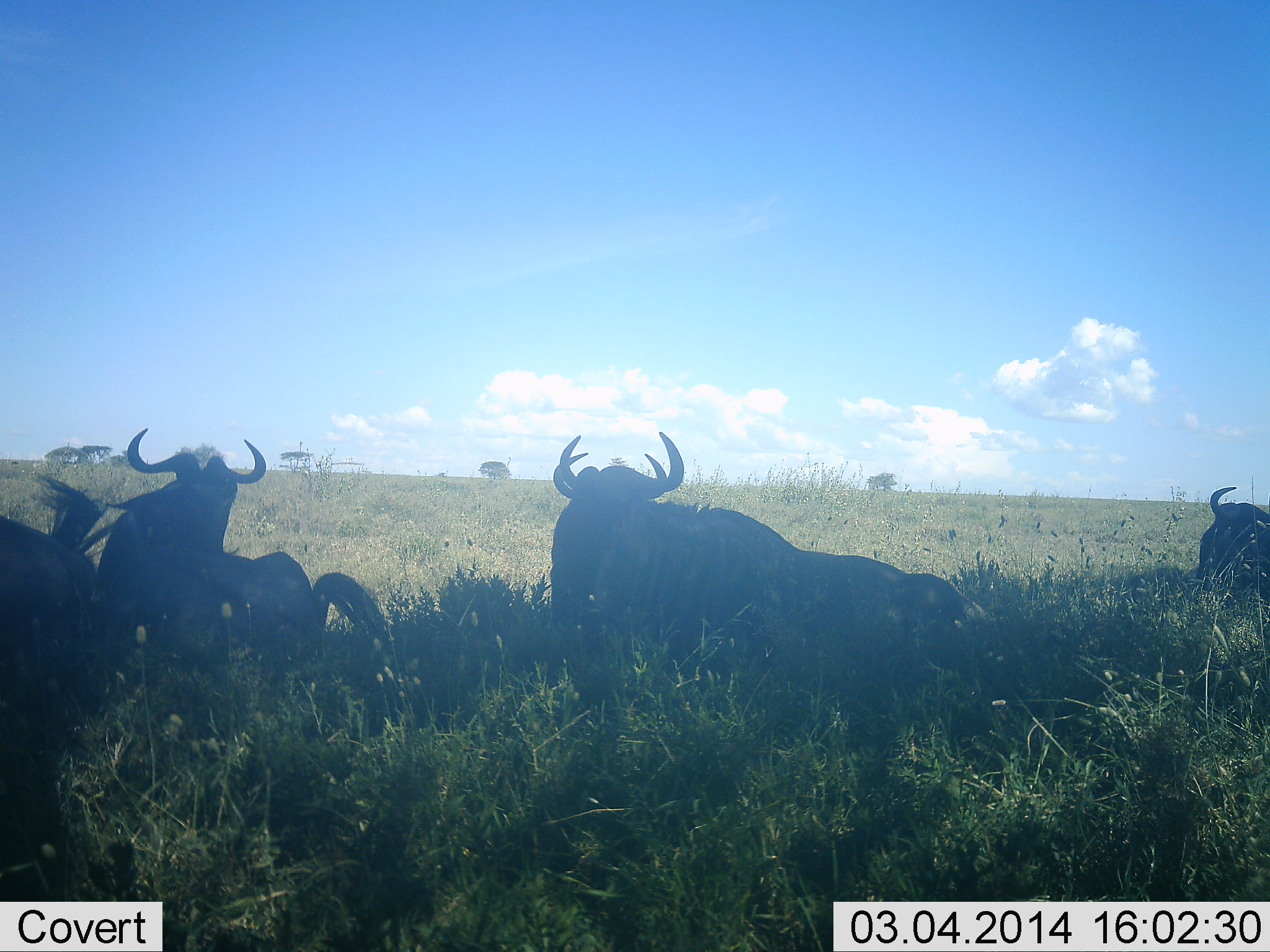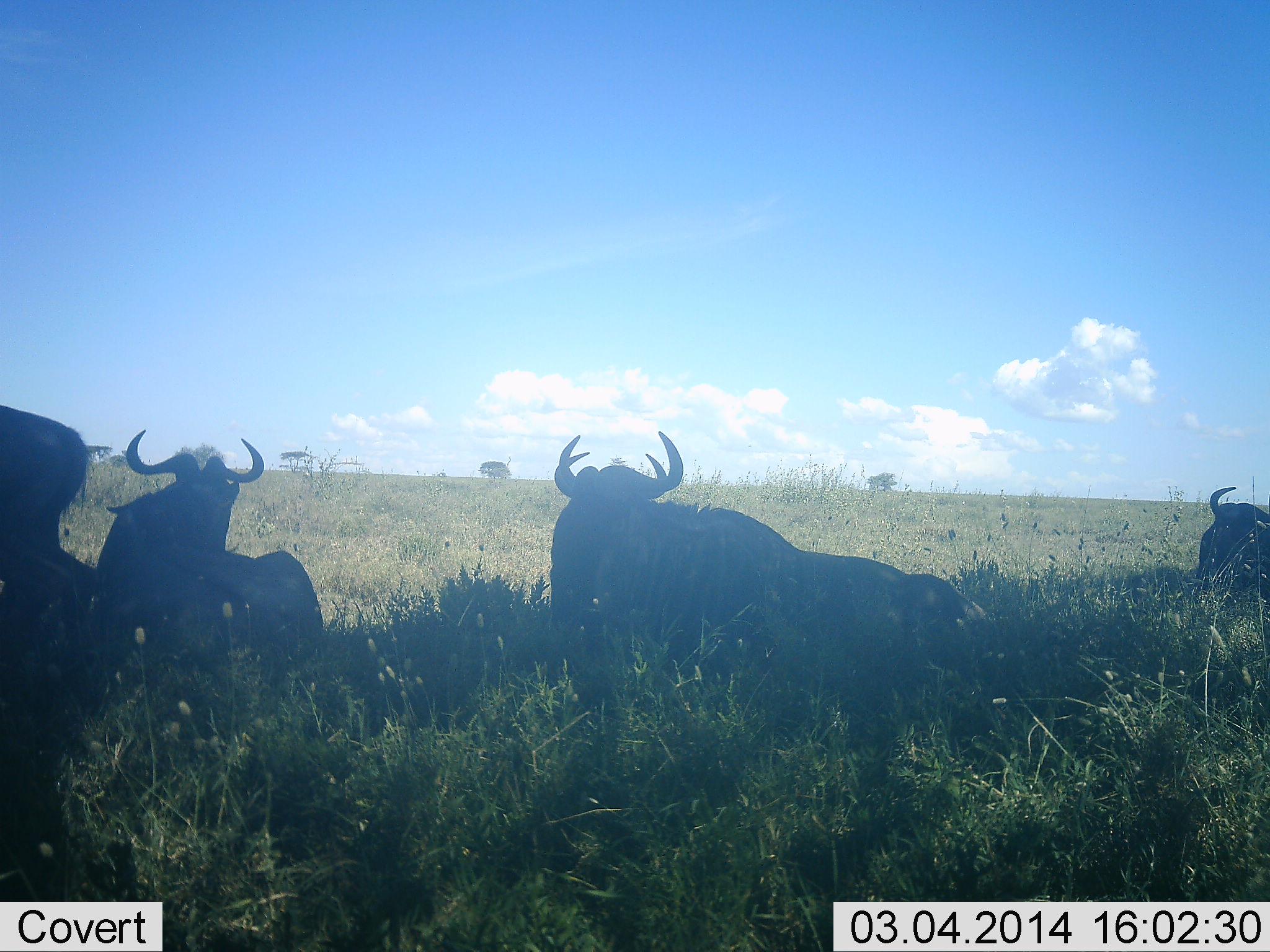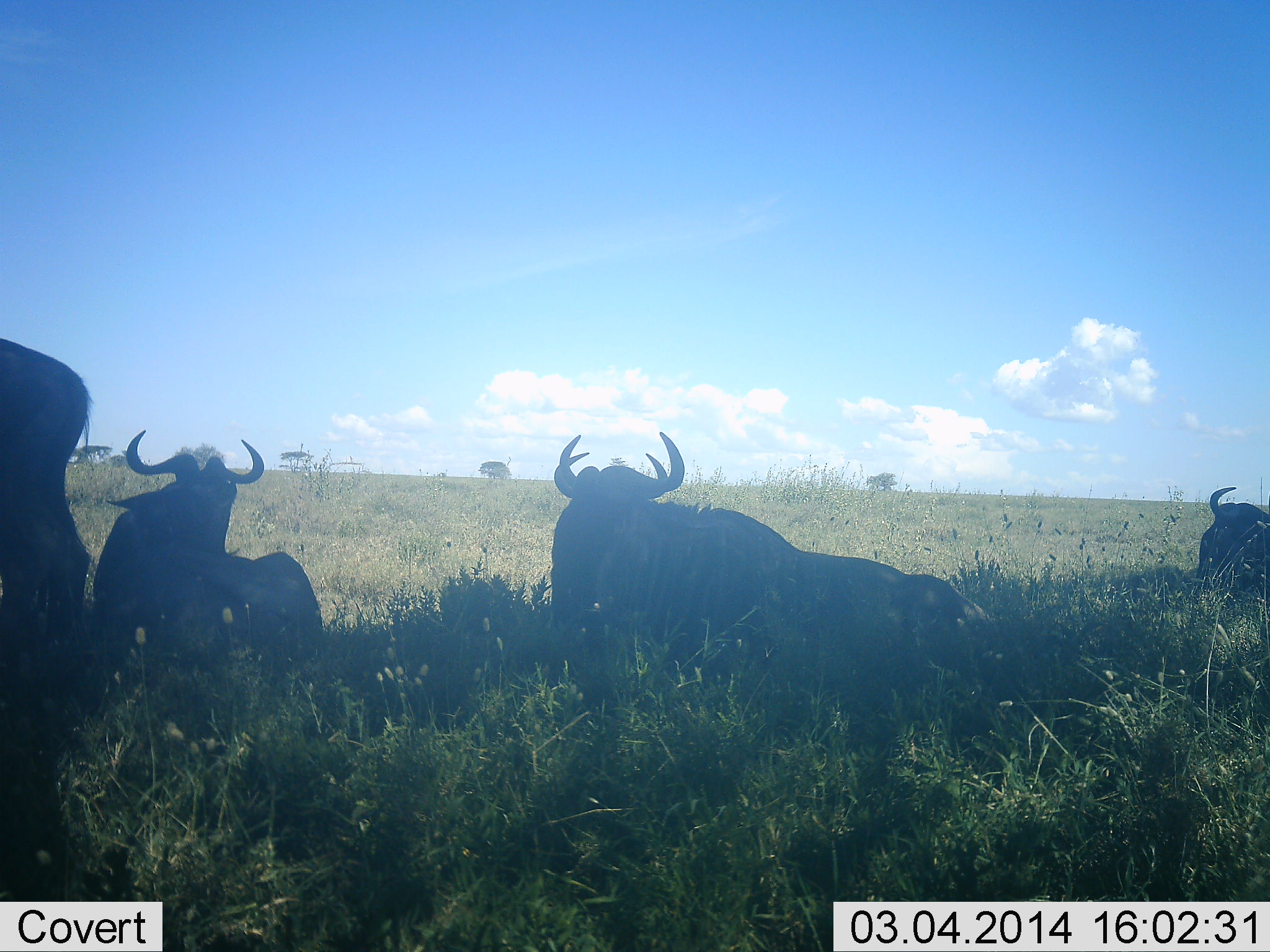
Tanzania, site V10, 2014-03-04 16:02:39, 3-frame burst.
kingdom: Animalia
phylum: Chordata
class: Mammalia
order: Artiodactyla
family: Bovidae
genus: Connochaetes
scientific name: Connochaetes taurinus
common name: blue wildebeest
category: wildebeest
Wildebeest (blue wildebeest) (Connochaetes taurinus), count 4. Behavior (volunteer vote fractions): standing 5%, resting 98%, moving 5%, interacting 2%. Young present (vote fraction): 2%. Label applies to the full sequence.